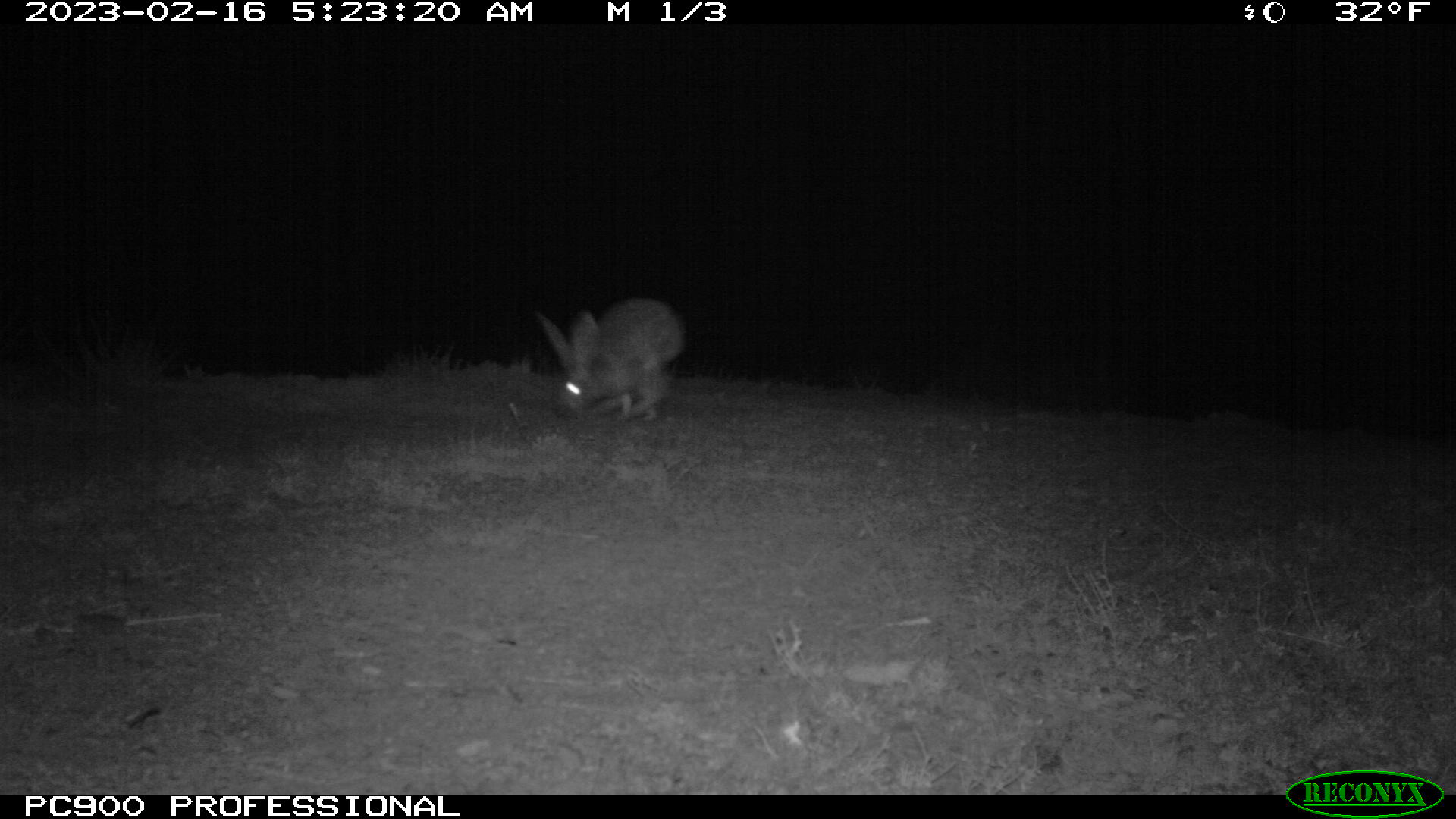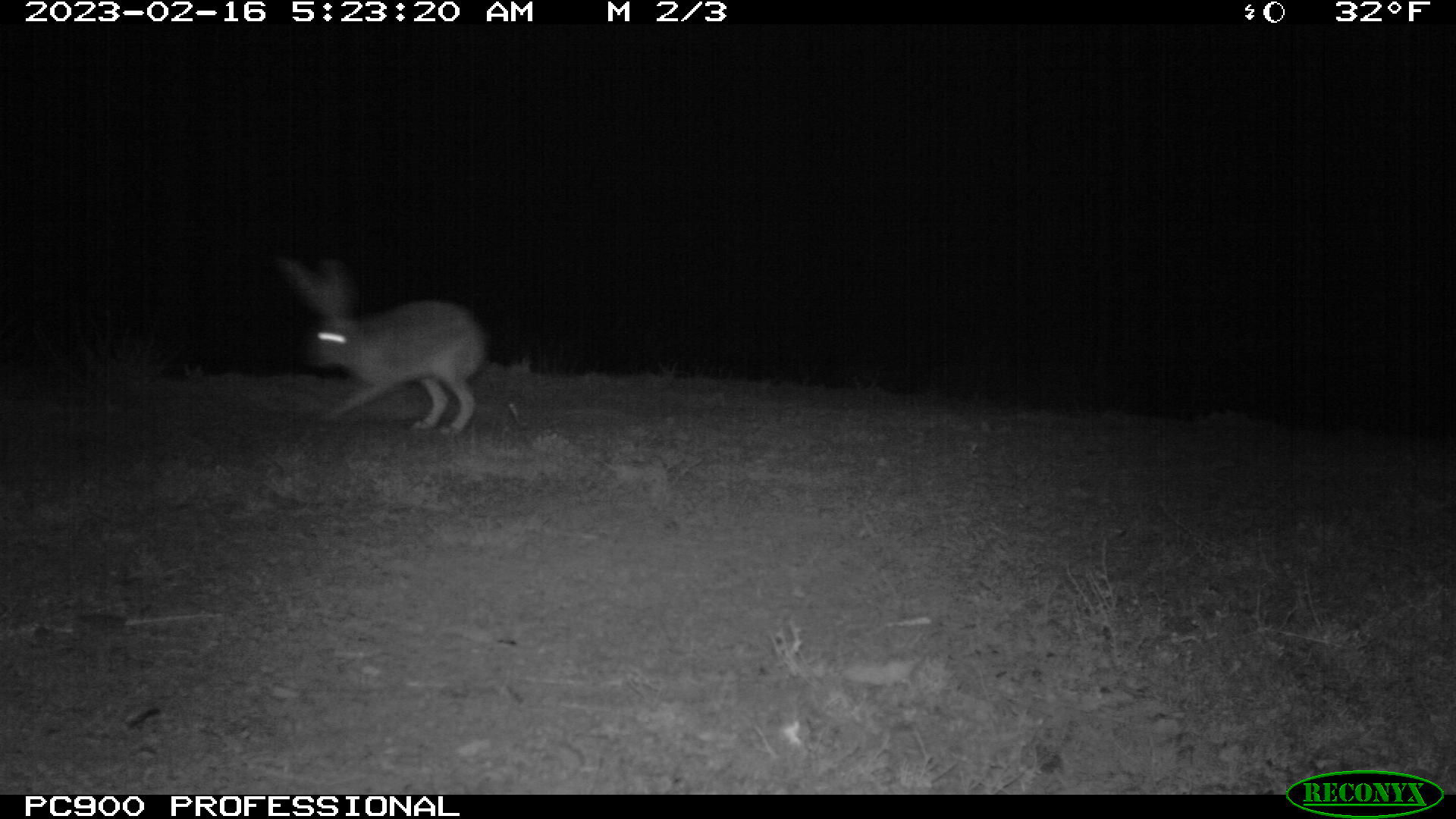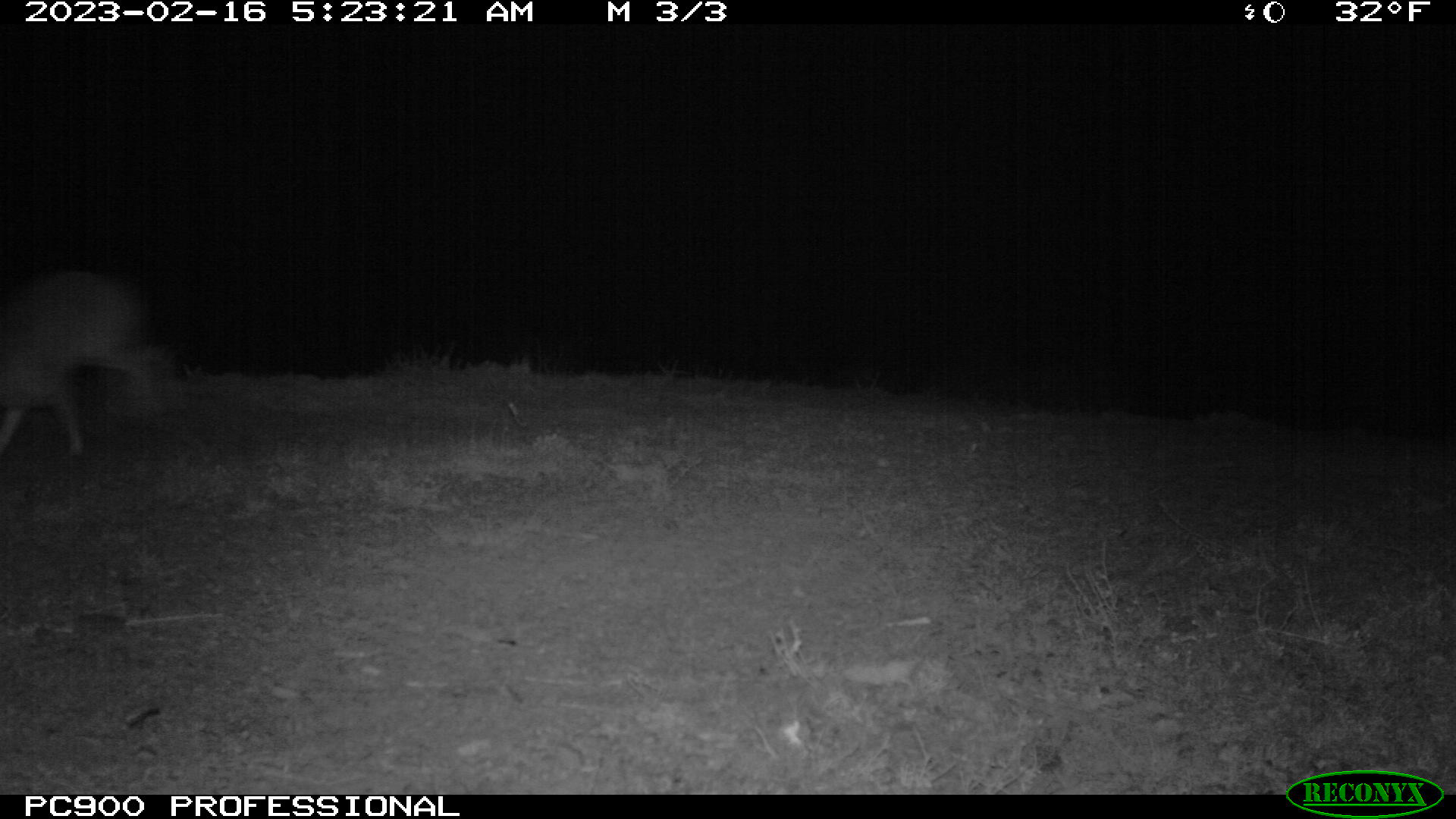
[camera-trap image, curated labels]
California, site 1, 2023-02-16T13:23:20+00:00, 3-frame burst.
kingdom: Animalia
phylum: Chordata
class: Mammalia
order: Lagomorpha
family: Leporidae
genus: Lepus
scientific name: Lepus californicus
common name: black-tailed jackrabbit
Black-tailed jackrabbit (Lepus californicus).